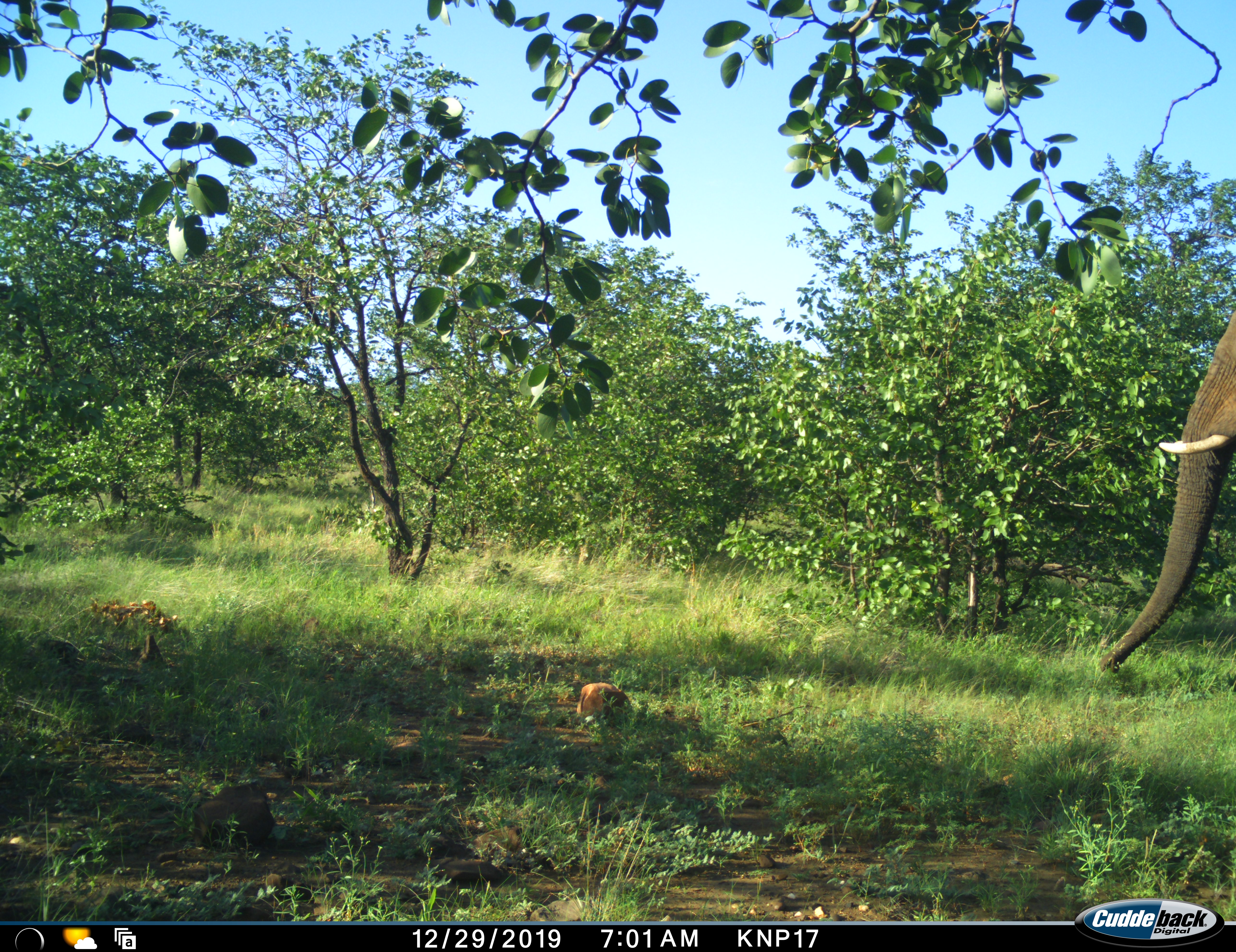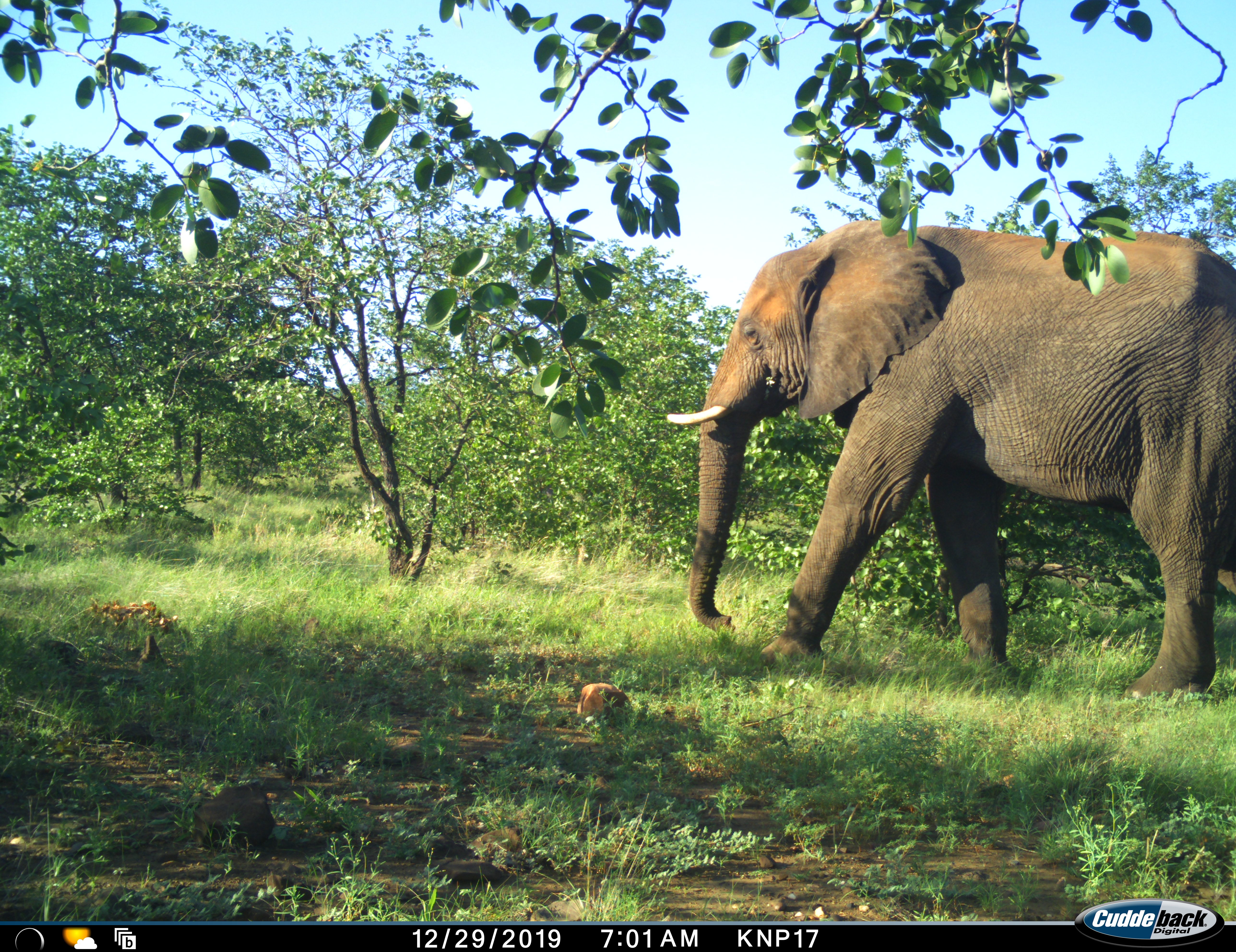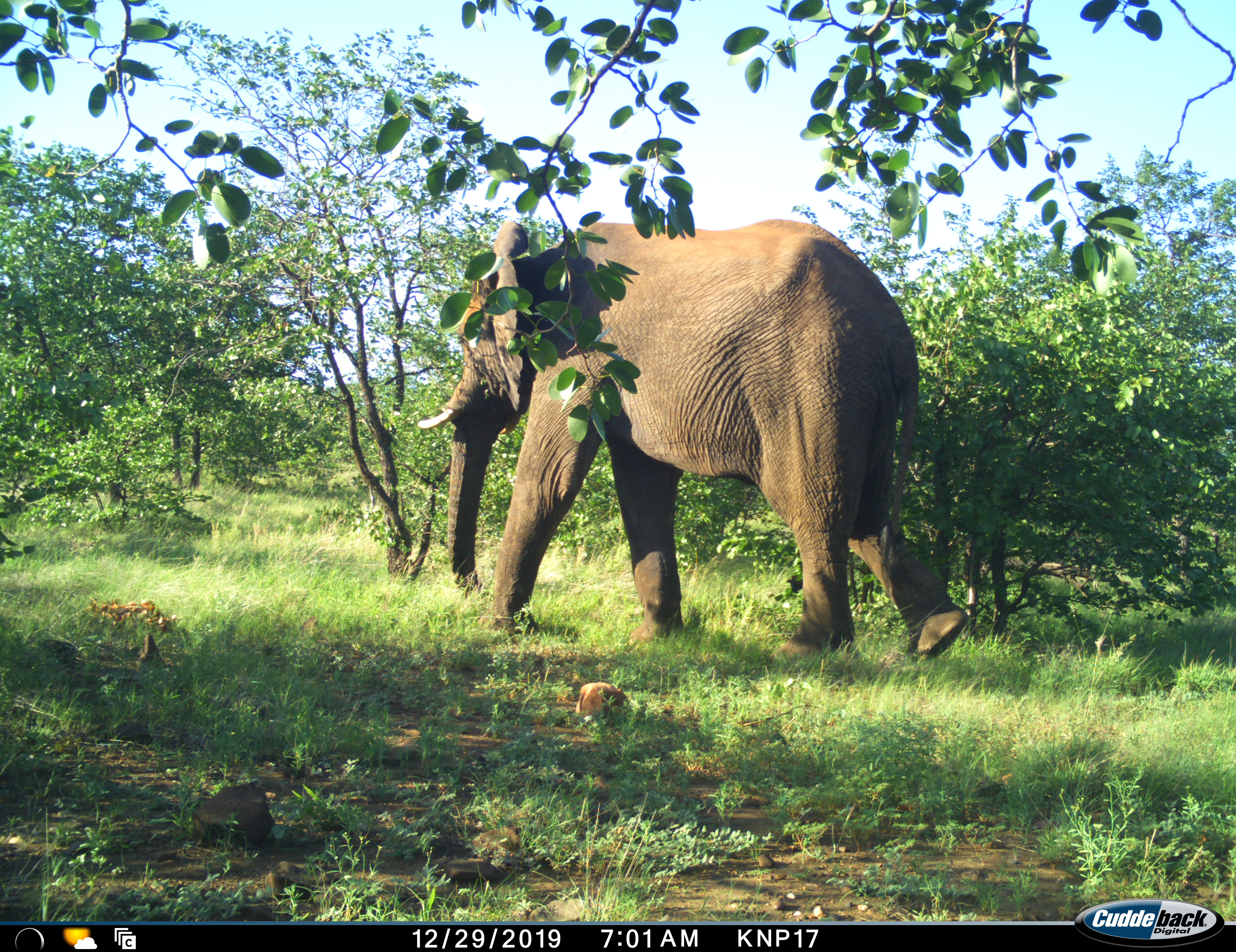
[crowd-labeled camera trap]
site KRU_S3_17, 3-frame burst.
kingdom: Animalia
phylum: Chordata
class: Mammalia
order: Proboscidea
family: Elephantidae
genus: Loxodonta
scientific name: Loxodonta africana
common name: african bush elephant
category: elephant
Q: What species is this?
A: Elephant (african bush elephant) (Loxodonta africana).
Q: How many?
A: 1.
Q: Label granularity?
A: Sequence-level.